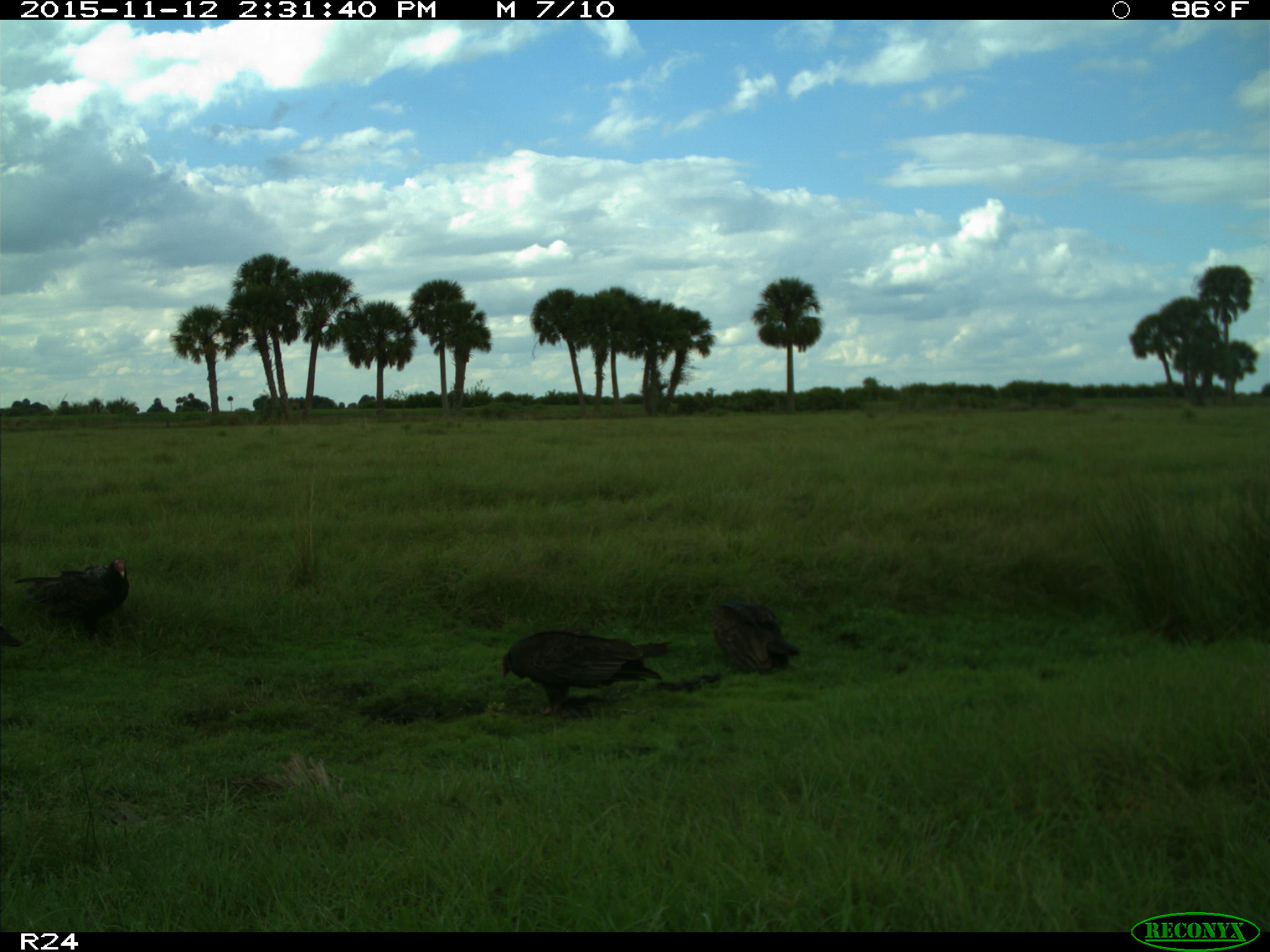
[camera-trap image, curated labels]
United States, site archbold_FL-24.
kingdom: Animalia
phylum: Chordata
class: Aves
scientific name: Aves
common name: birds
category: unidentified bird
Unidentified bird (birds) (Aves).